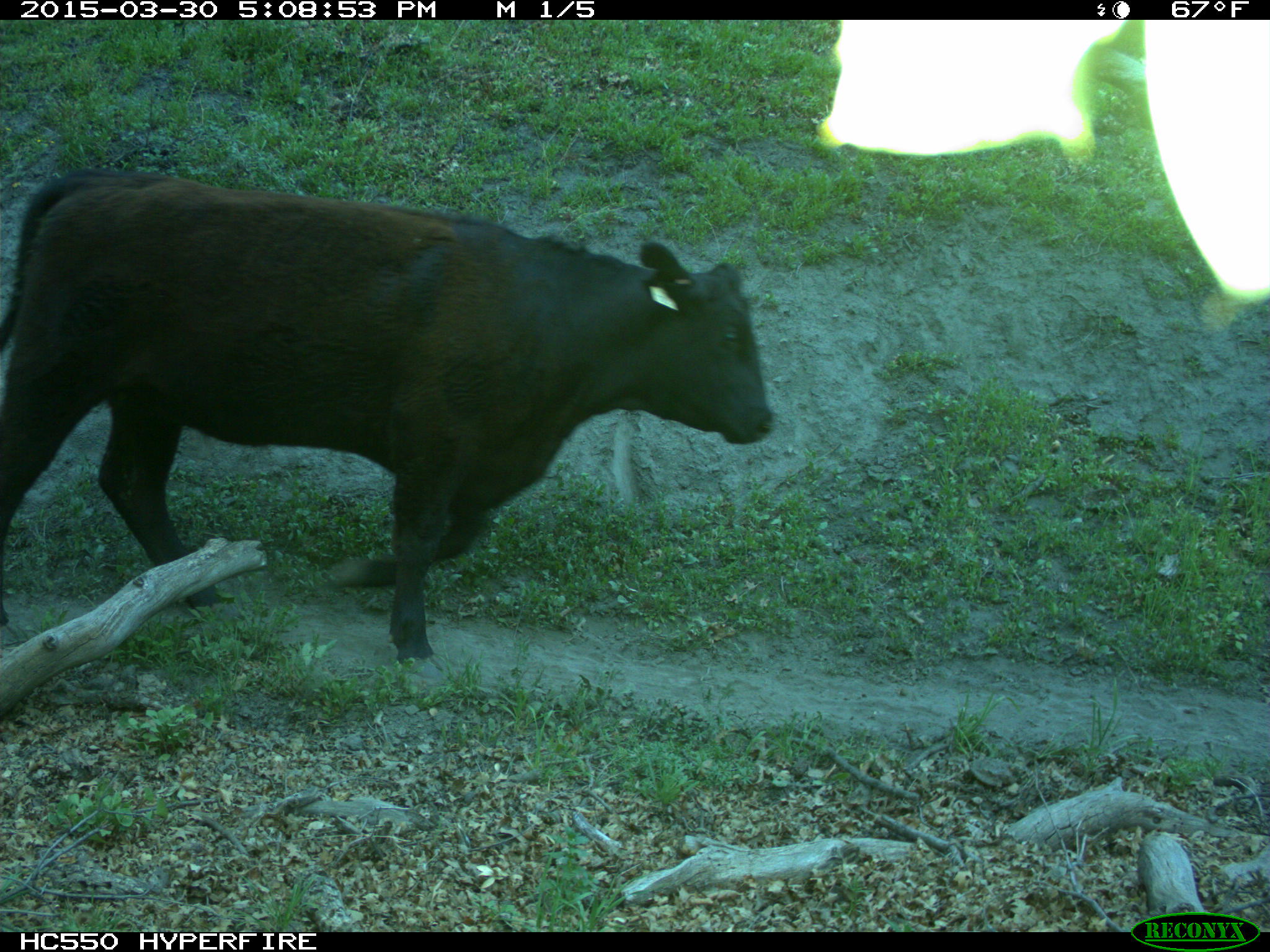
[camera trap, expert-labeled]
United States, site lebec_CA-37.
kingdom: Animalia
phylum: Chordata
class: Mammalia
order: Artiodactyla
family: Bovidae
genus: Bos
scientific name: Bos taurus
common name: domestic cow